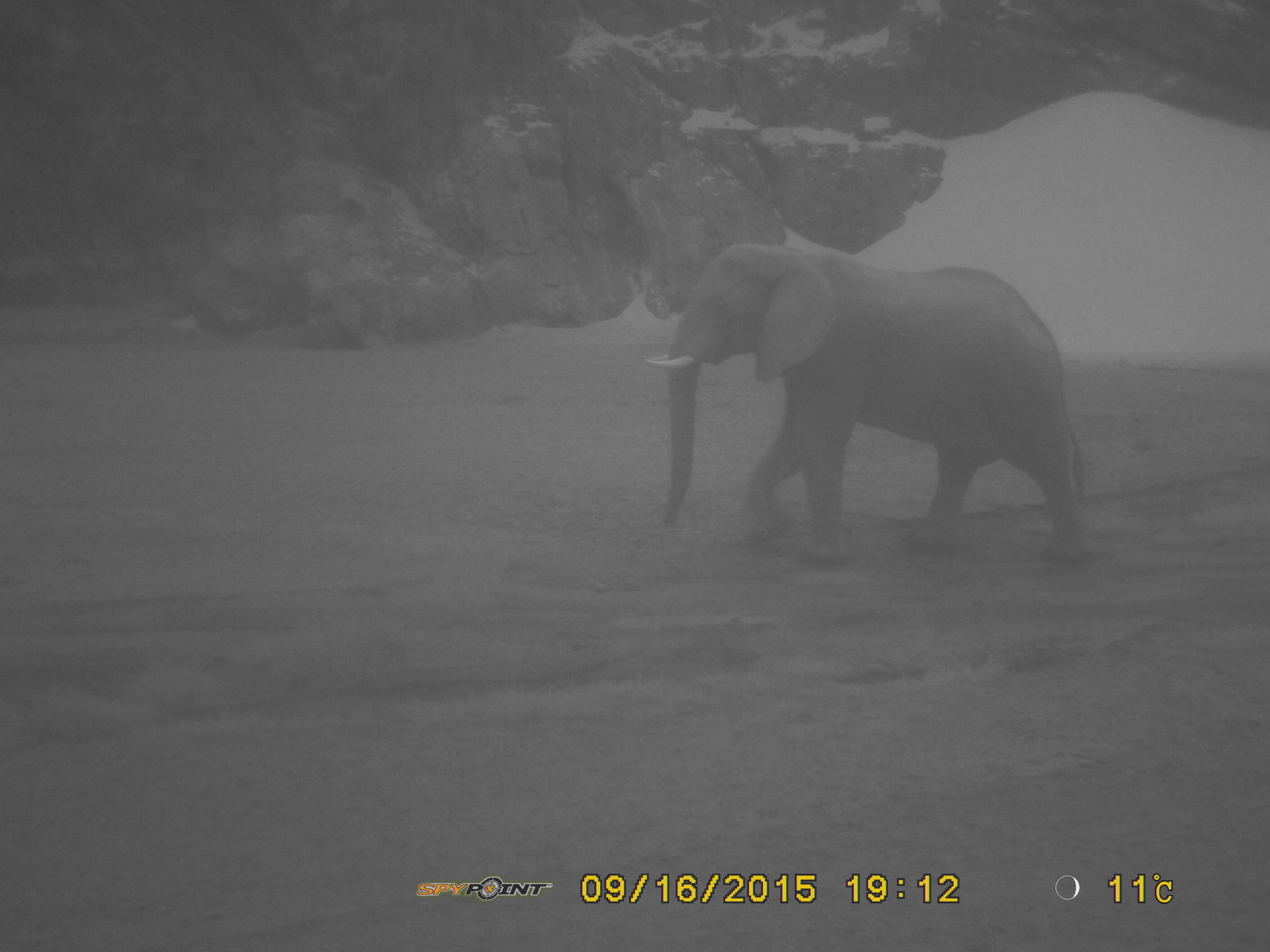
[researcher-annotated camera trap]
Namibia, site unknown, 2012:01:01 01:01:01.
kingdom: Animalia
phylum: Chordata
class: Mammalia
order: Proboscidea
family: Elephantidae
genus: Loxodonta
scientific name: Loxodonta africana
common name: african elephant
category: loxodanta africana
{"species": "loxodanta africana (african elephant) (Loxodonta africana)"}